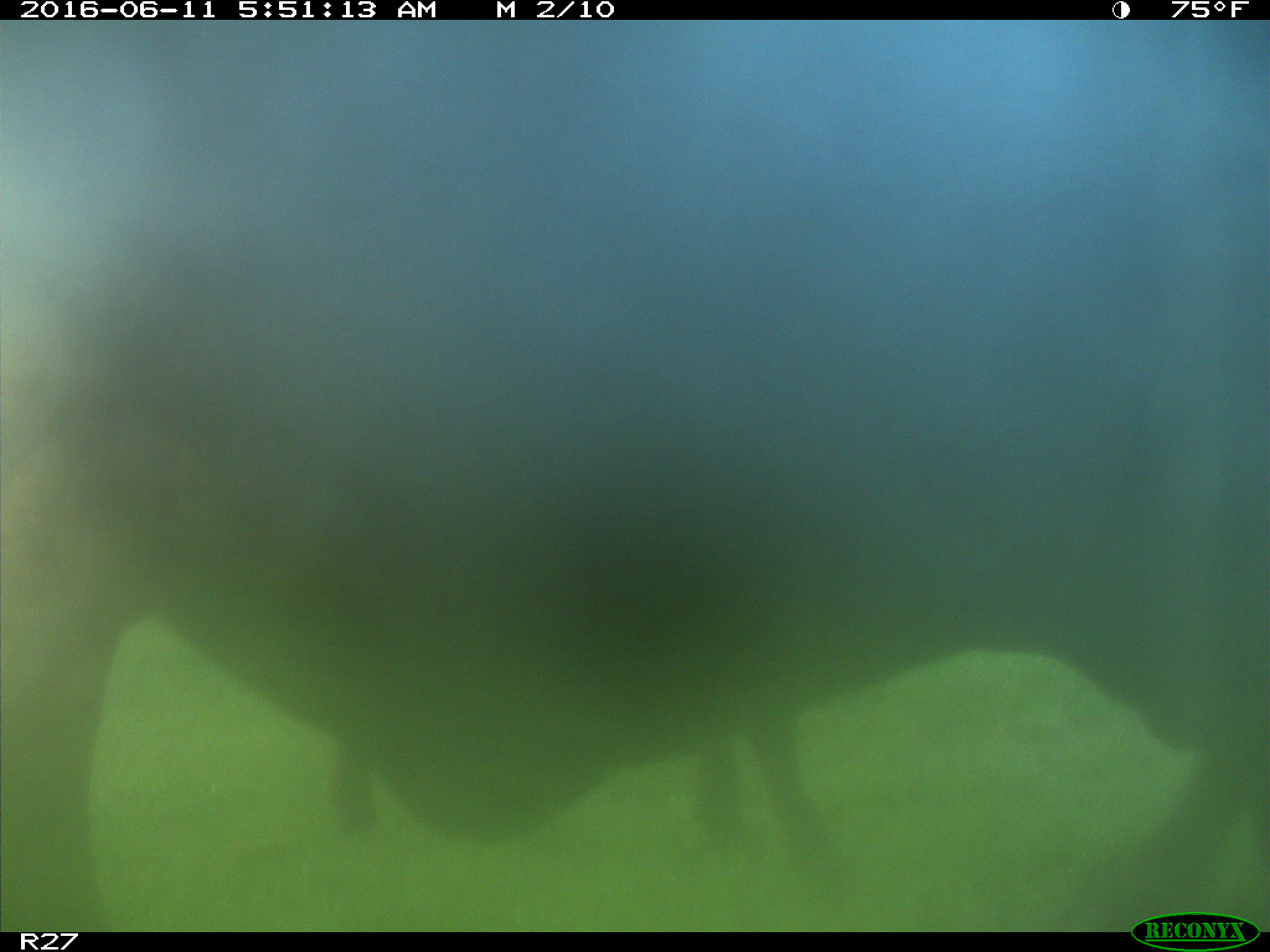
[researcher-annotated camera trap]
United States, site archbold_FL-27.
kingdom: Animalia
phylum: Chordata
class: Mammalia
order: Artiodactyla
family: Bovidae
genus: Bos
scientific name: Bos taurus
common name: domestic cow